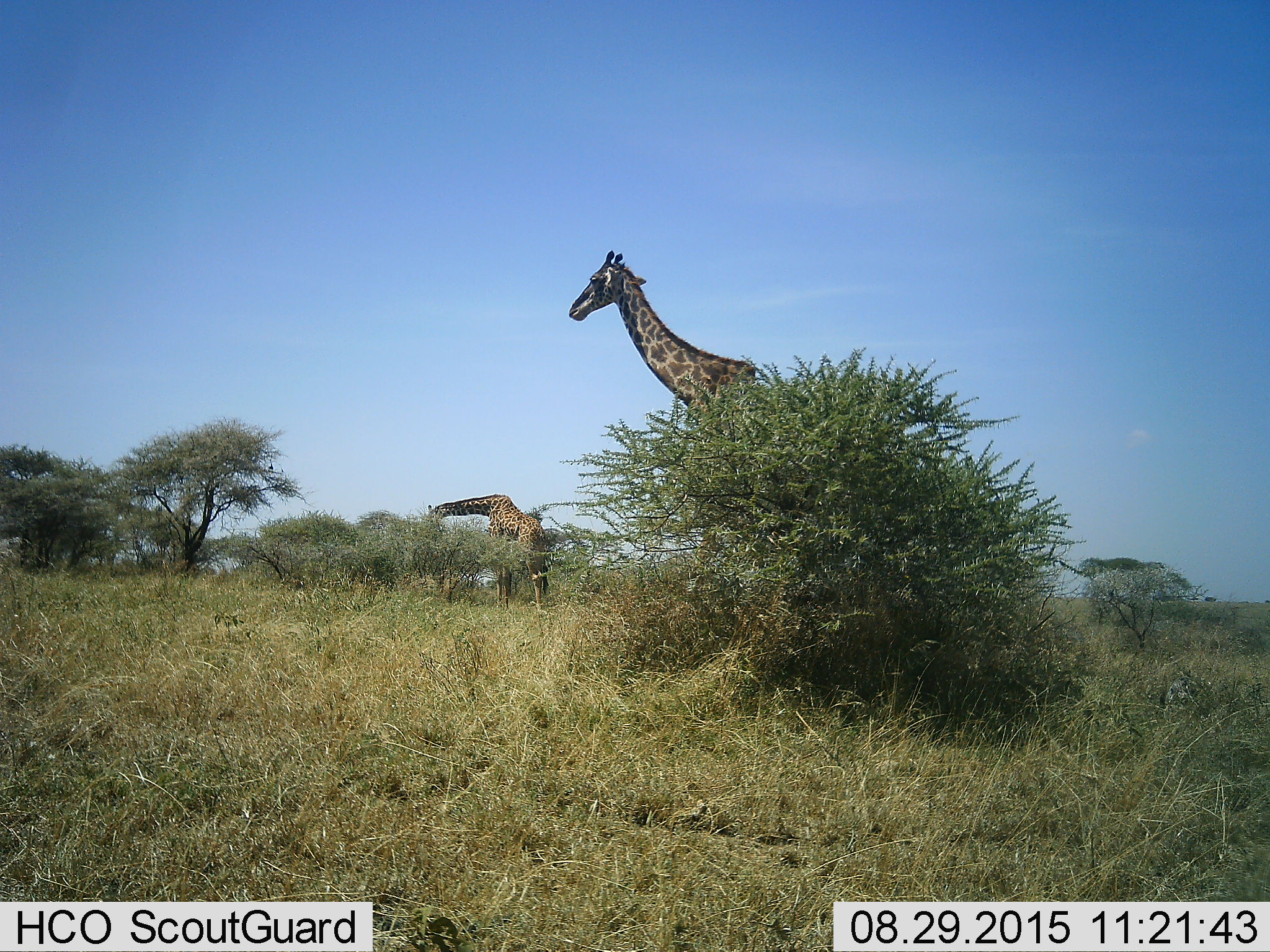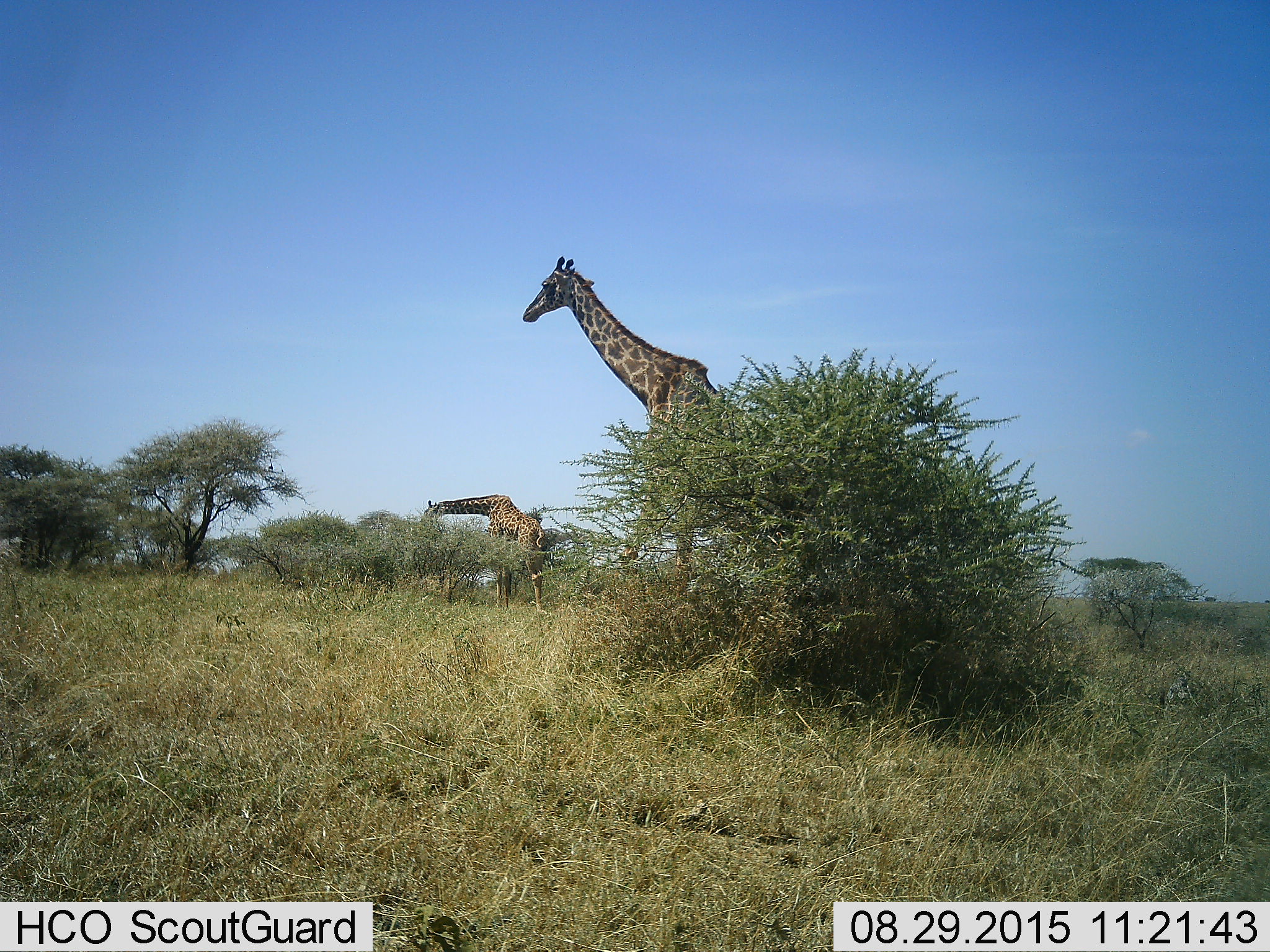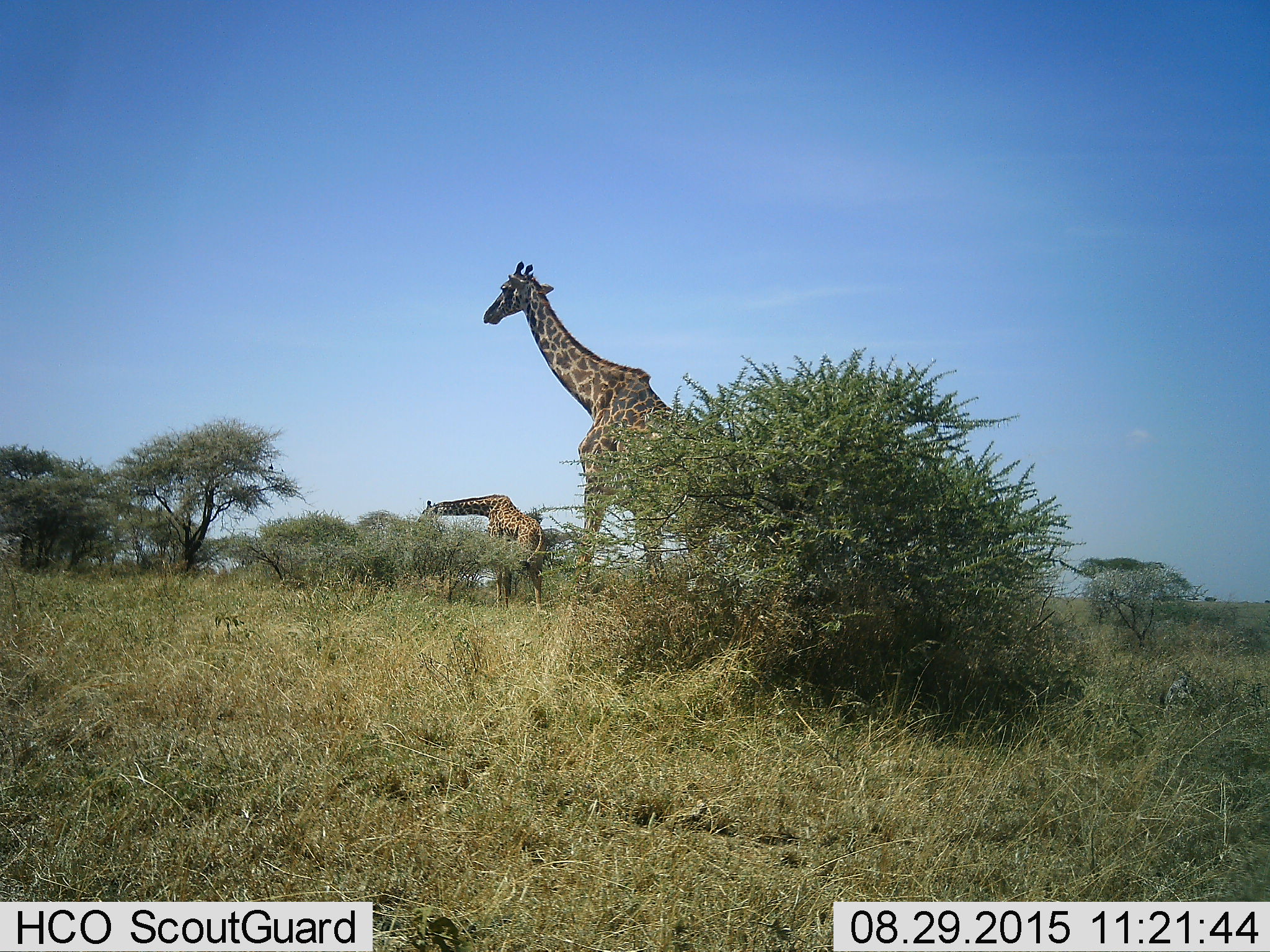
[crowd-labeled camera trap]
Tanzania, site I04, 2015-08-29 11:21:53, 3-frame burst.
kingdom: Animalia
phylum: Chordata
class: Mammalia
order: Artiodactyla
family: Giraffidae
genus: Giraffa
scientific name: Giraffa camelopardalis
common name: giraffe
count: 2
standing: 40%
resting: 0%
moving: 60%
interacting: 0%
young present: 0%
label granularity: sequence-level